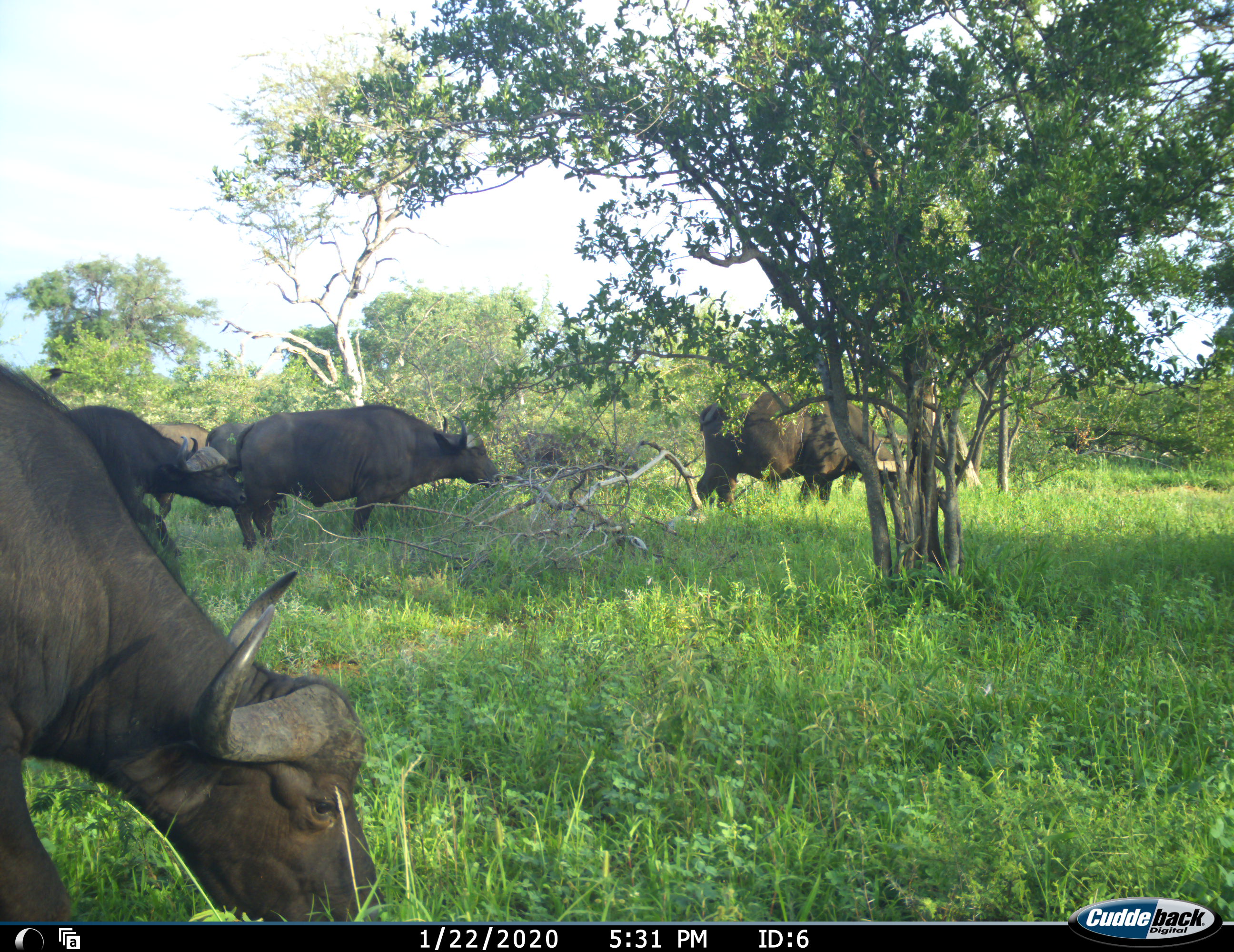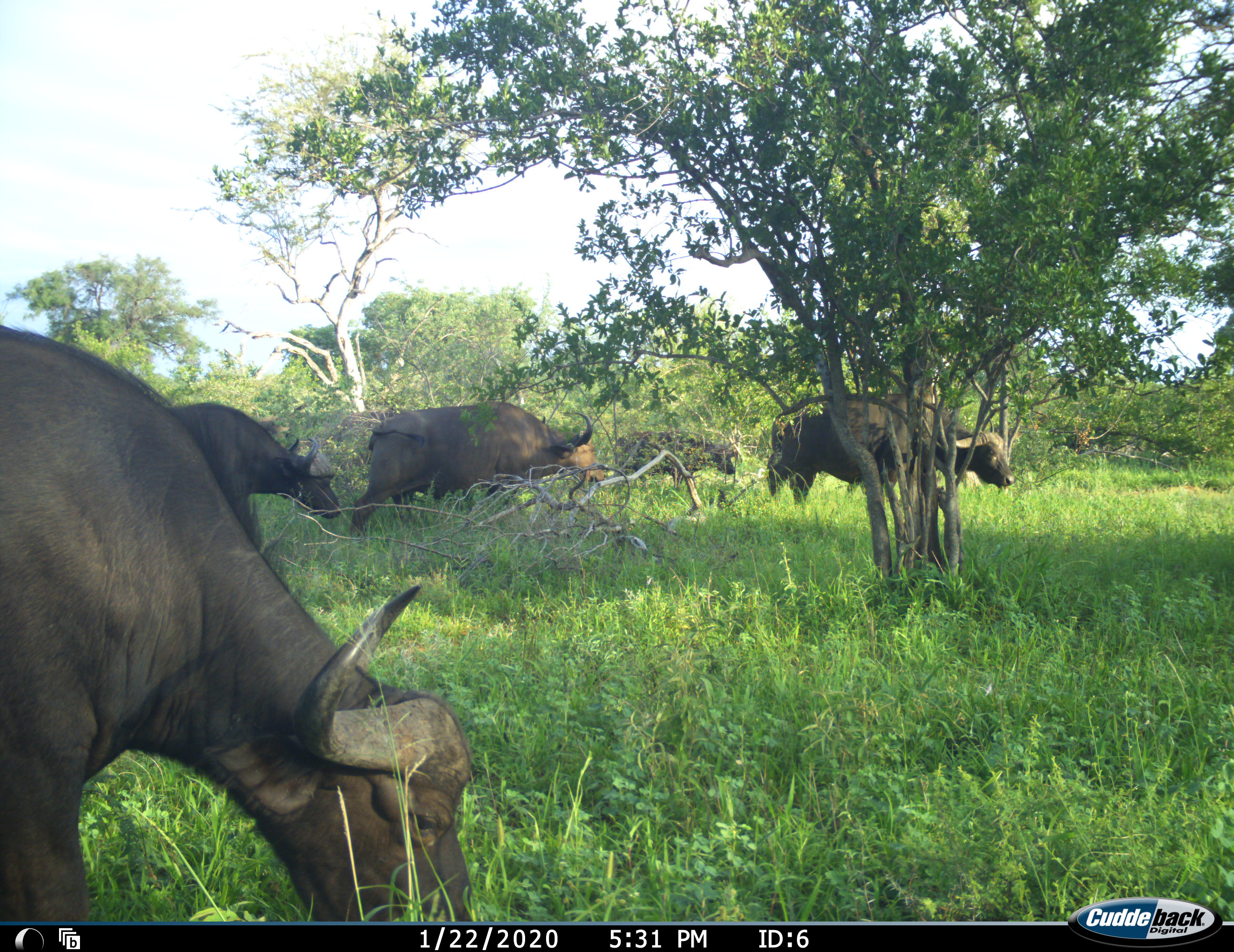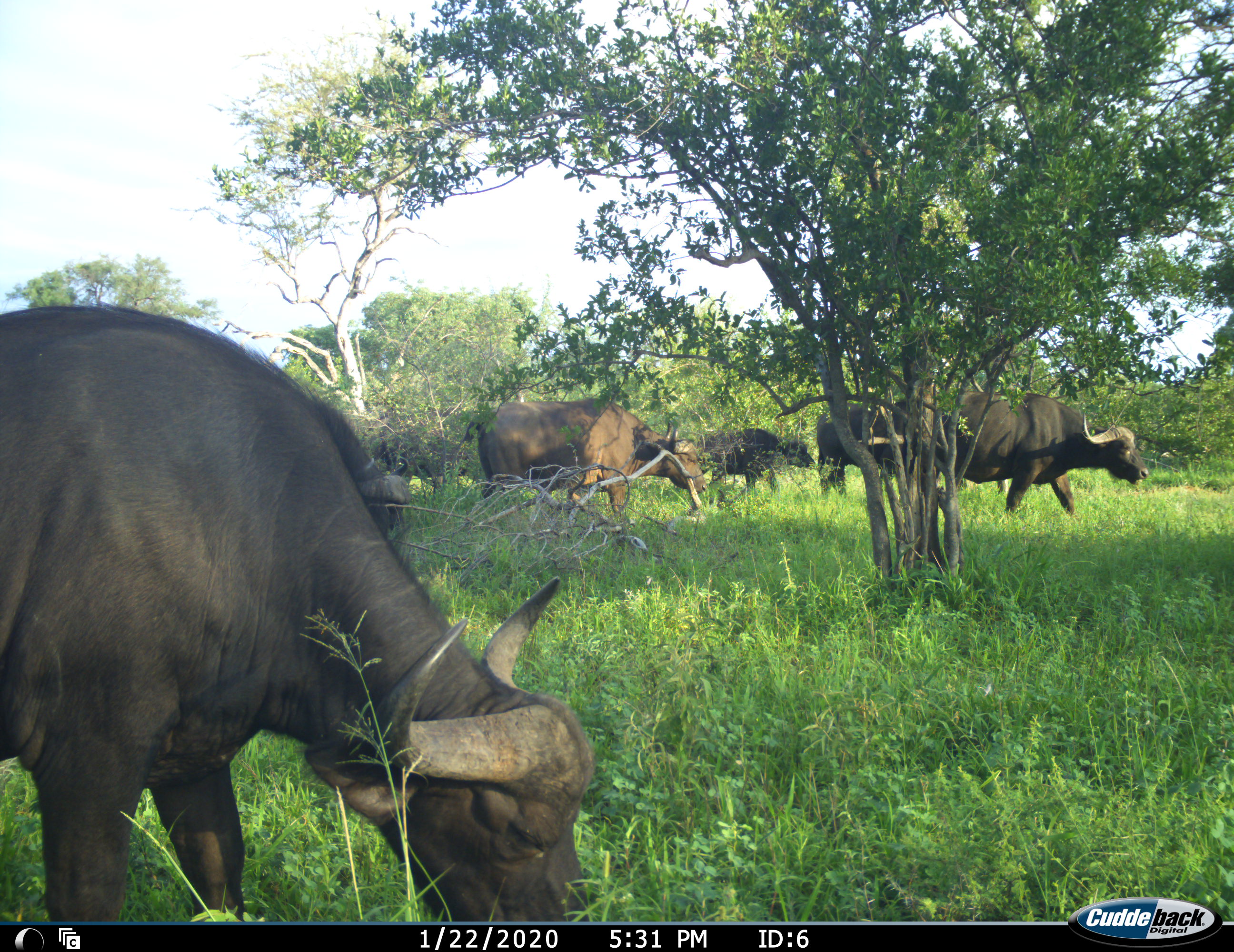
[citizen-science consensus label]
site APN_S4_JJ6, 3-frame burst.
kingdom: Animalia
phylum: Chordata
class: Mammalia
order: Artiodactyla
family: Bovidae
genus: Syncerus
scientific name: Syncerus caffer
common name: african buffalo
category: buffalo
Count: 7.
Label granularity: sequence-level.